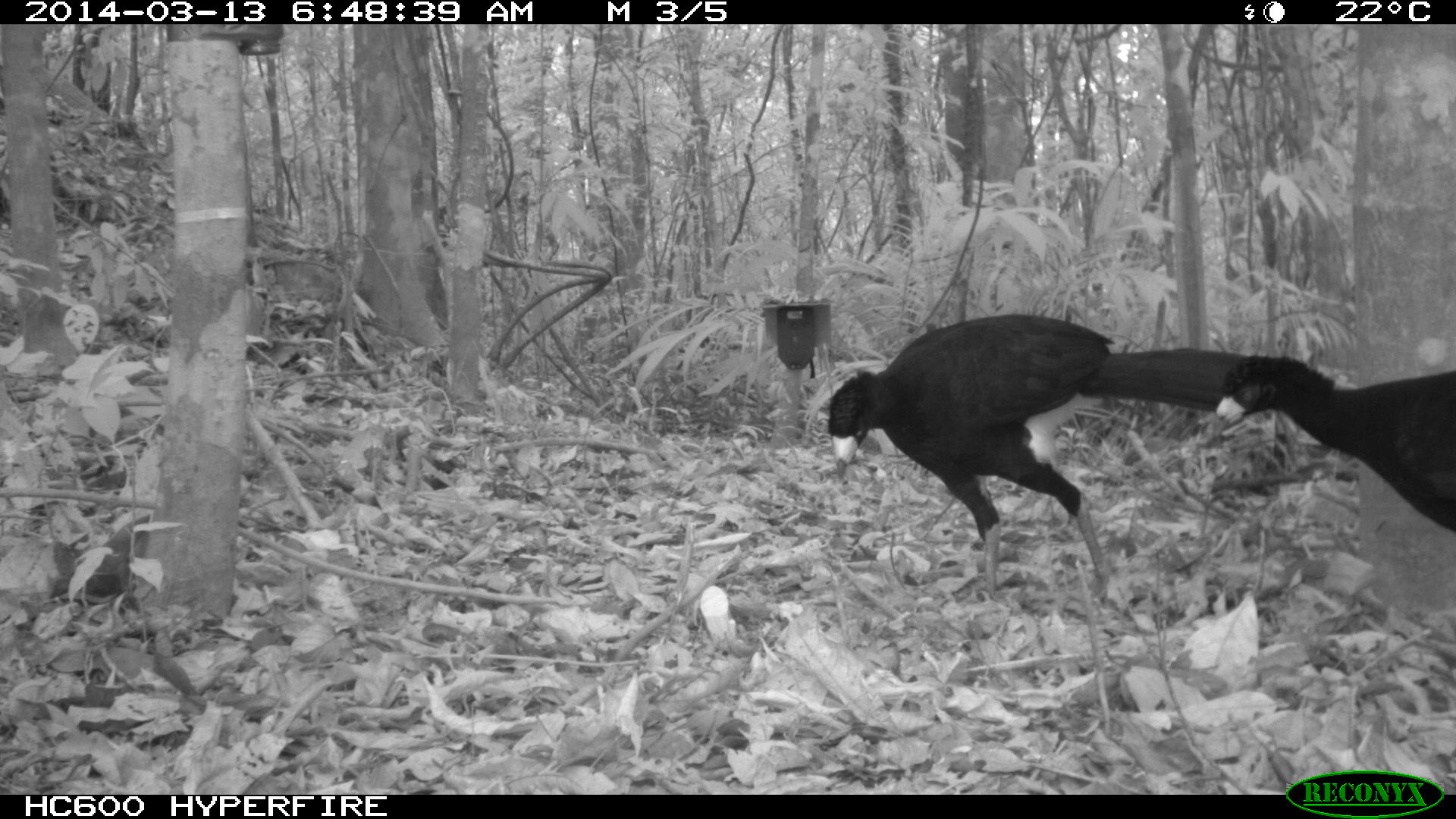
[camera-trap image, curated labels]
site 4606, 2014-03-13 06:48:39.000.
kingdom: Animalia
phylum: Chordata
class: Aves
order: Galliformes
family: Cracidae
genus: Crax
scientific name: Crax alector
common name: black curassow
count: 2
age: adult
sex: female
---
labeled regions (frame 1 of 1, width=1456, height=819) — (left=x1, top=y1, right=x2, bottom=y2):
crax alector: (left=826, top=309, right=1275, bottom=612); (left=1212, top=353, right=1454, bottom=529)